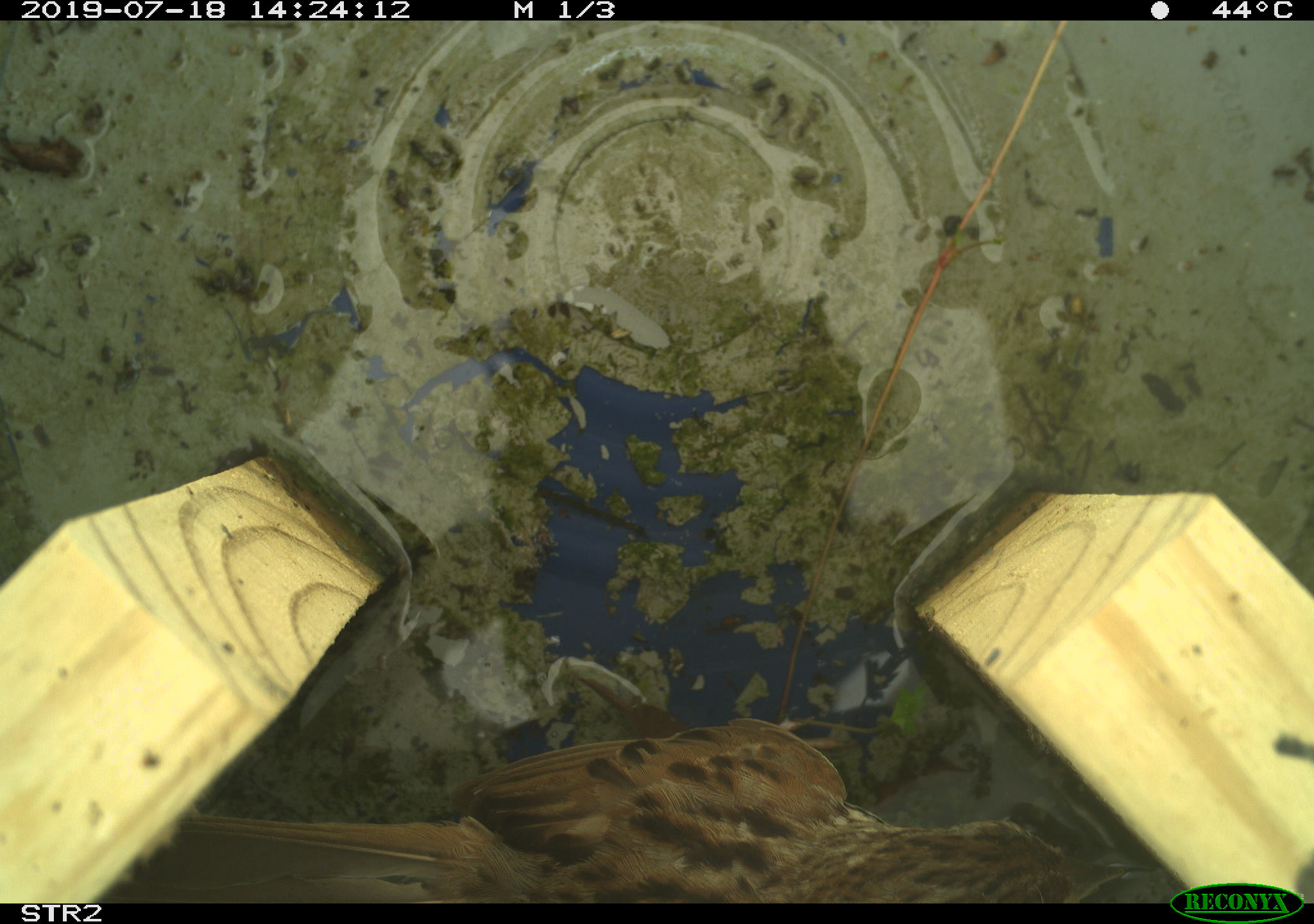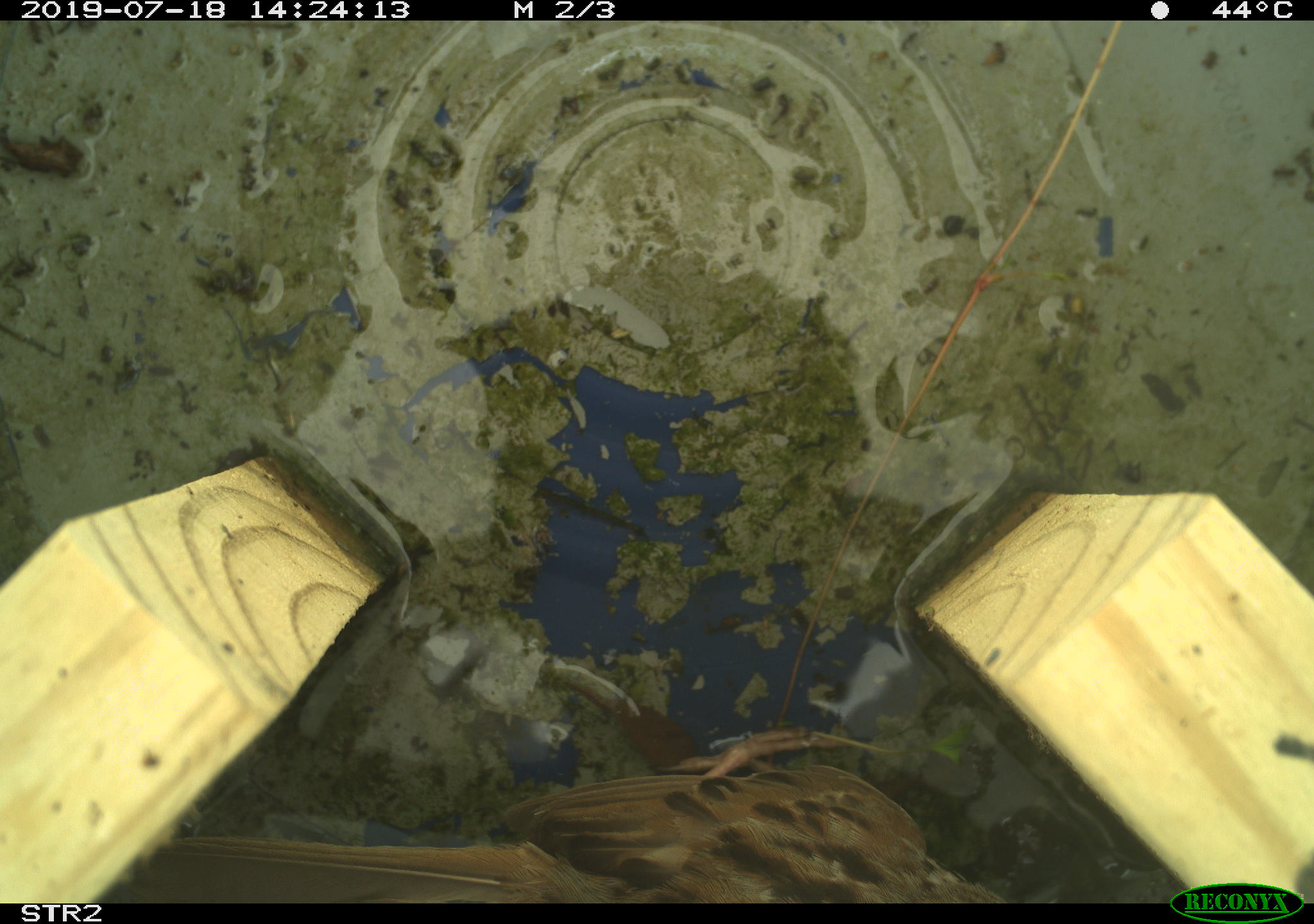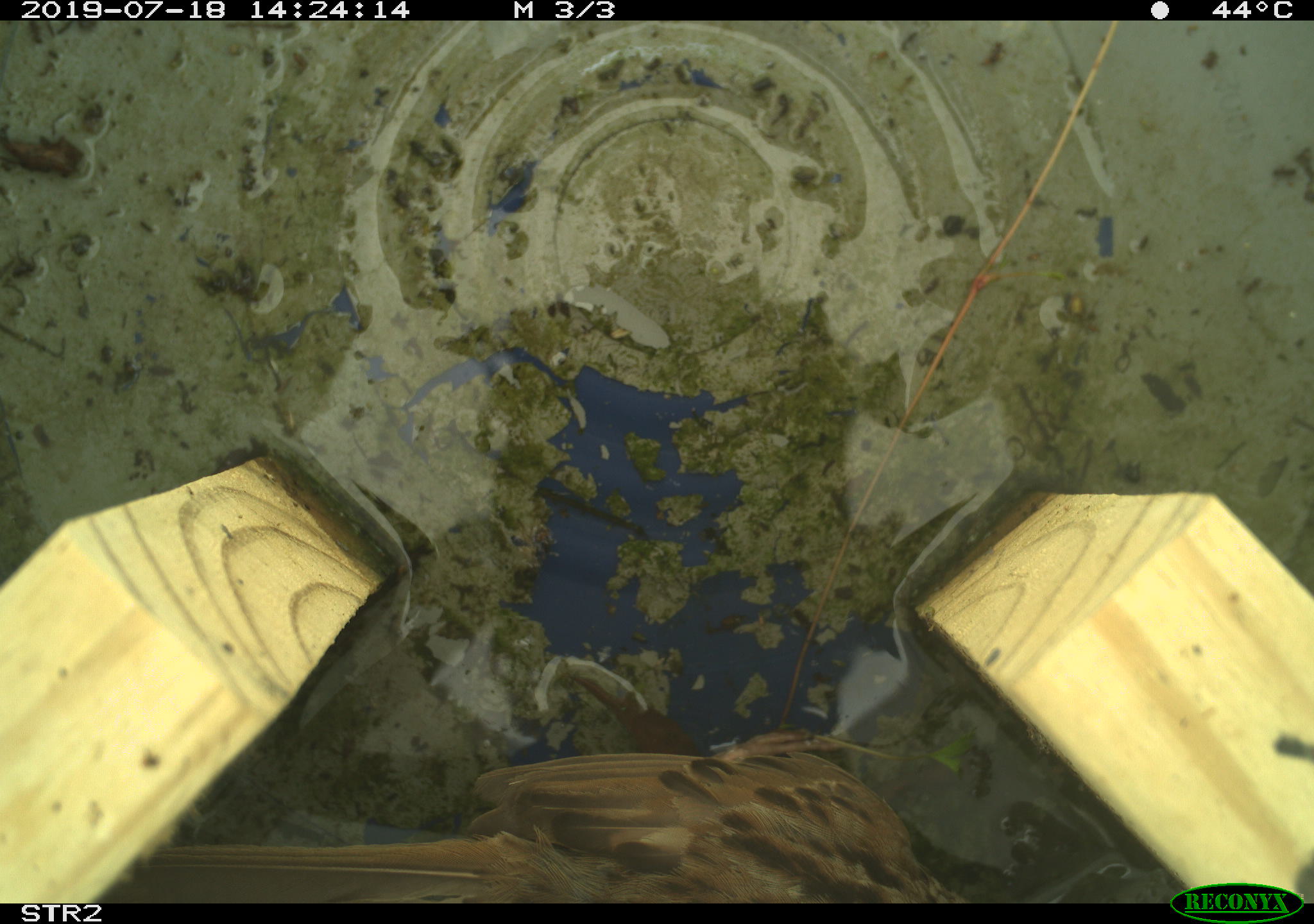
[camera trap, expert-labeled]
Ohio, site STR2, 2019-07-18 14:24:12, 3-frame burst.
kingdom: Animalia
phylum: Chordata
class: Aves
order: Passeriformes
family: Passerellidae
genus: Melospiza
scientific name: Melospiza melodia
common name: song sparrow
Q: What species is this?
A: Song sparrow (Melospiza melodia).